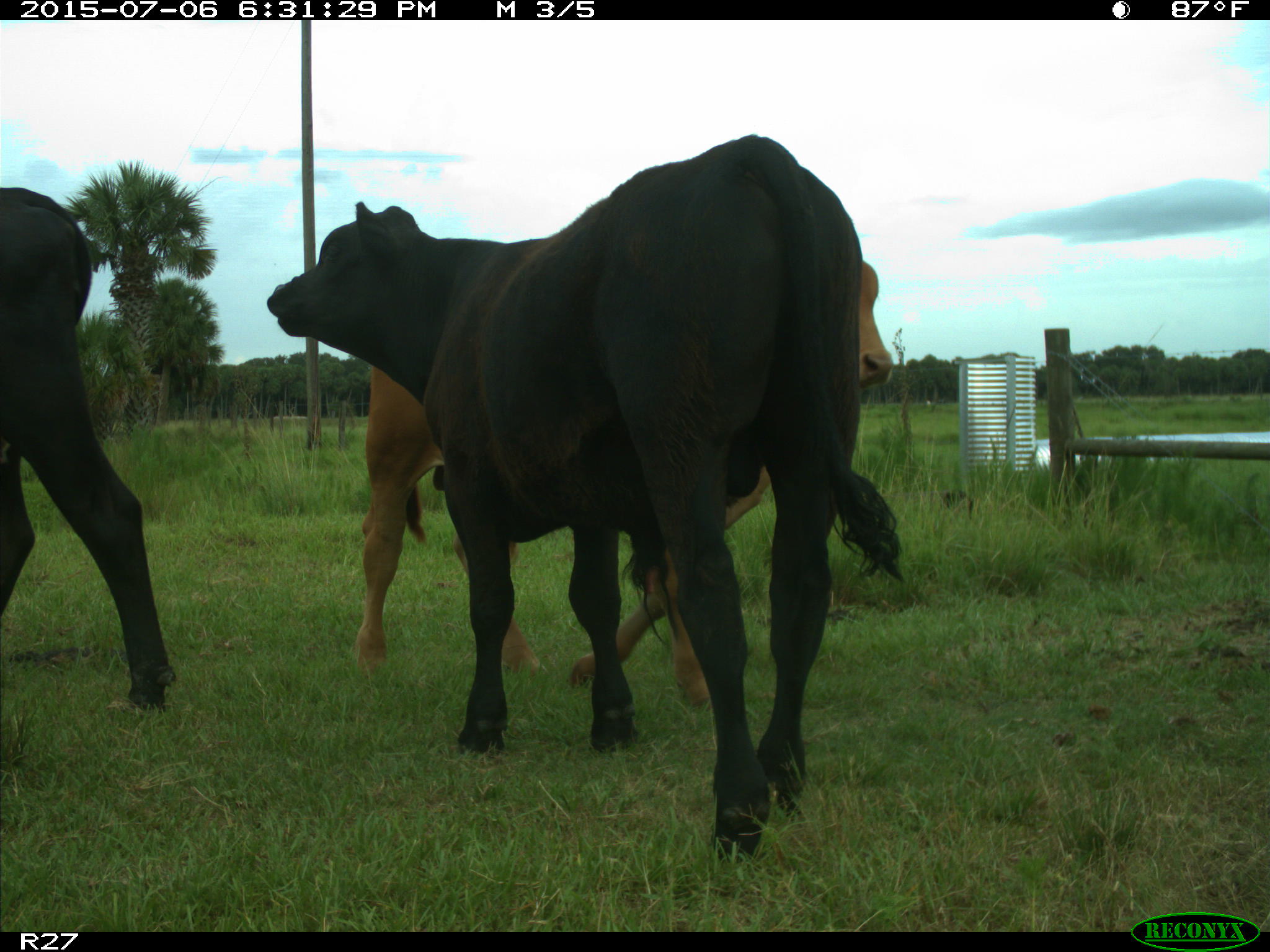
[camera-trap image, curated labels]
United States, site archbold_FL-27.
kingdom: Animalia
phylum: Chordata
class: Mammalia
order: Artiodactyla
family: Bovidae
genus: Bos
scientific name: Bos taurus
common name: domestic cow